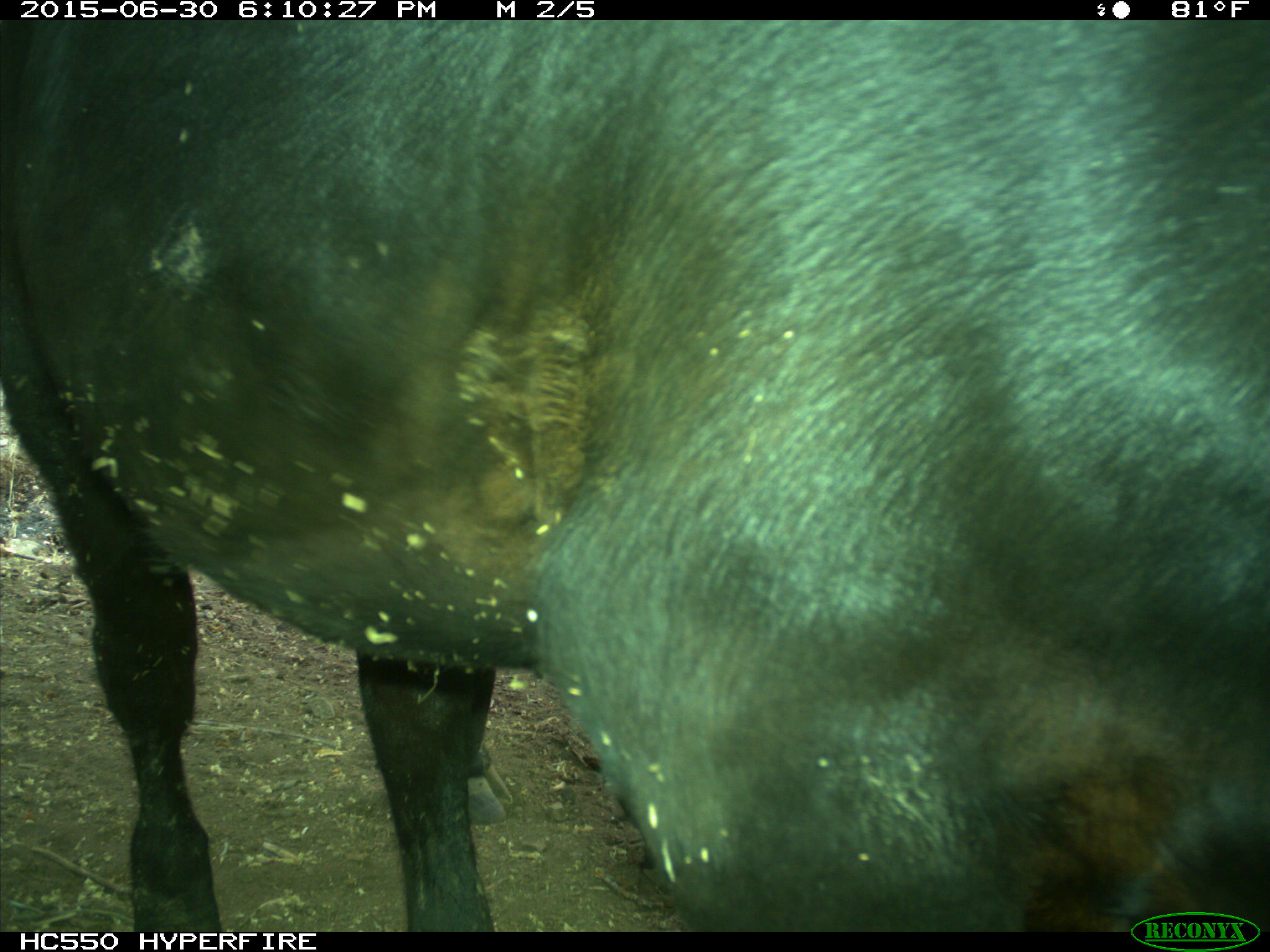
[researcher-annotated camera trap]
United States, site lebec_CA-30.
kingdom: Animalia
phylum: Chordata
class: Mammalia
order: Artiodactyla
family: Bovidae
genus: Bos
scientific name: Bos taurus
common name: domestic cow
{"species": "Bos taurus (domestic cow)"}